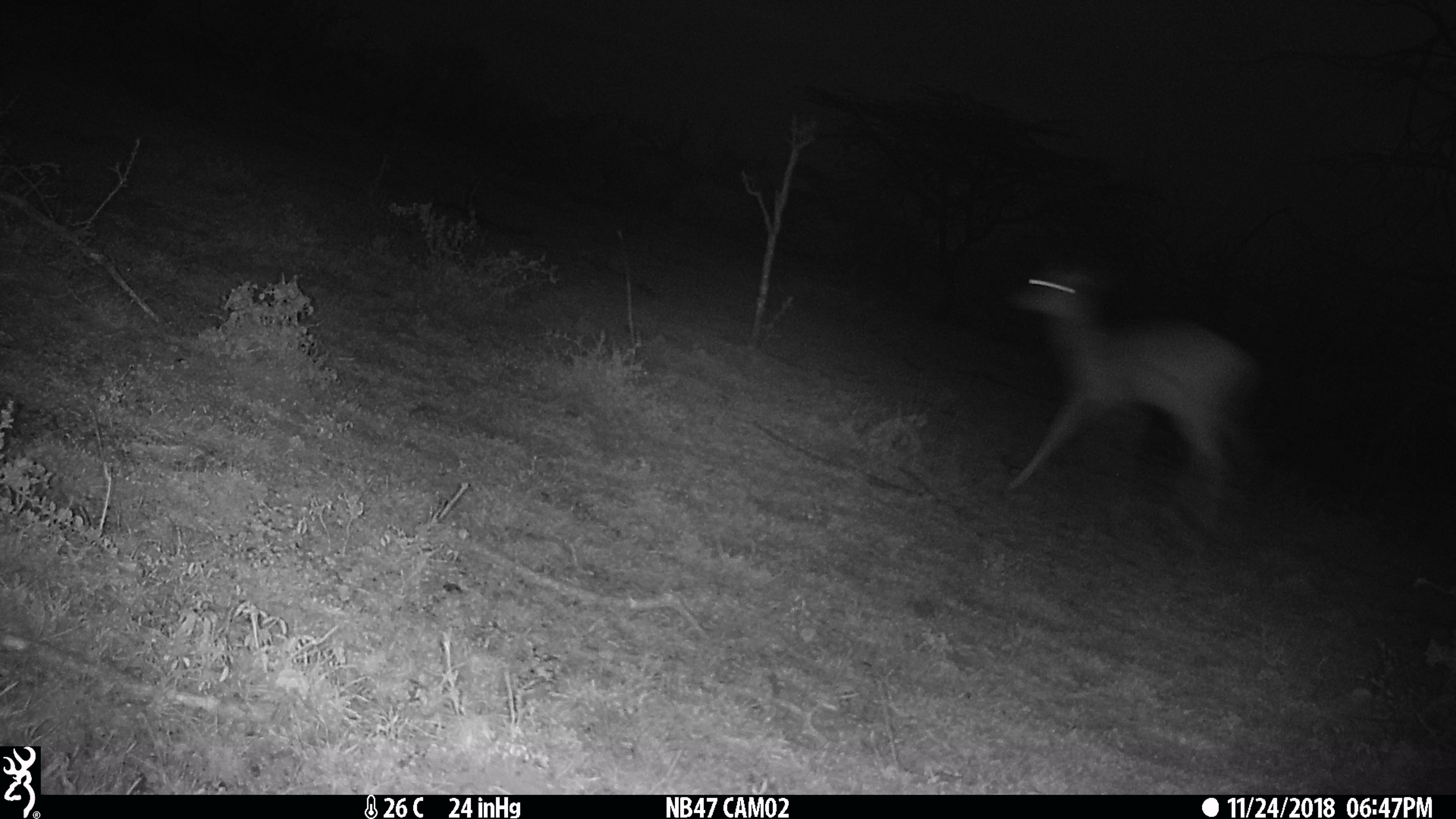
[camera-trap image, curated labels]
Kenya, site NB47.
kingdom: Animalia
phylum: Chordata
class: Mammalia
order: Artiodactyla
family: Bovidae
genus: Eudorcas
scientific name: Eudorcas thomsonii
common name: thomon's gazelle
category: gazelle thomsons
Gazelle thomsons (thomon's gazelle) (Eudorcas thomsonii).